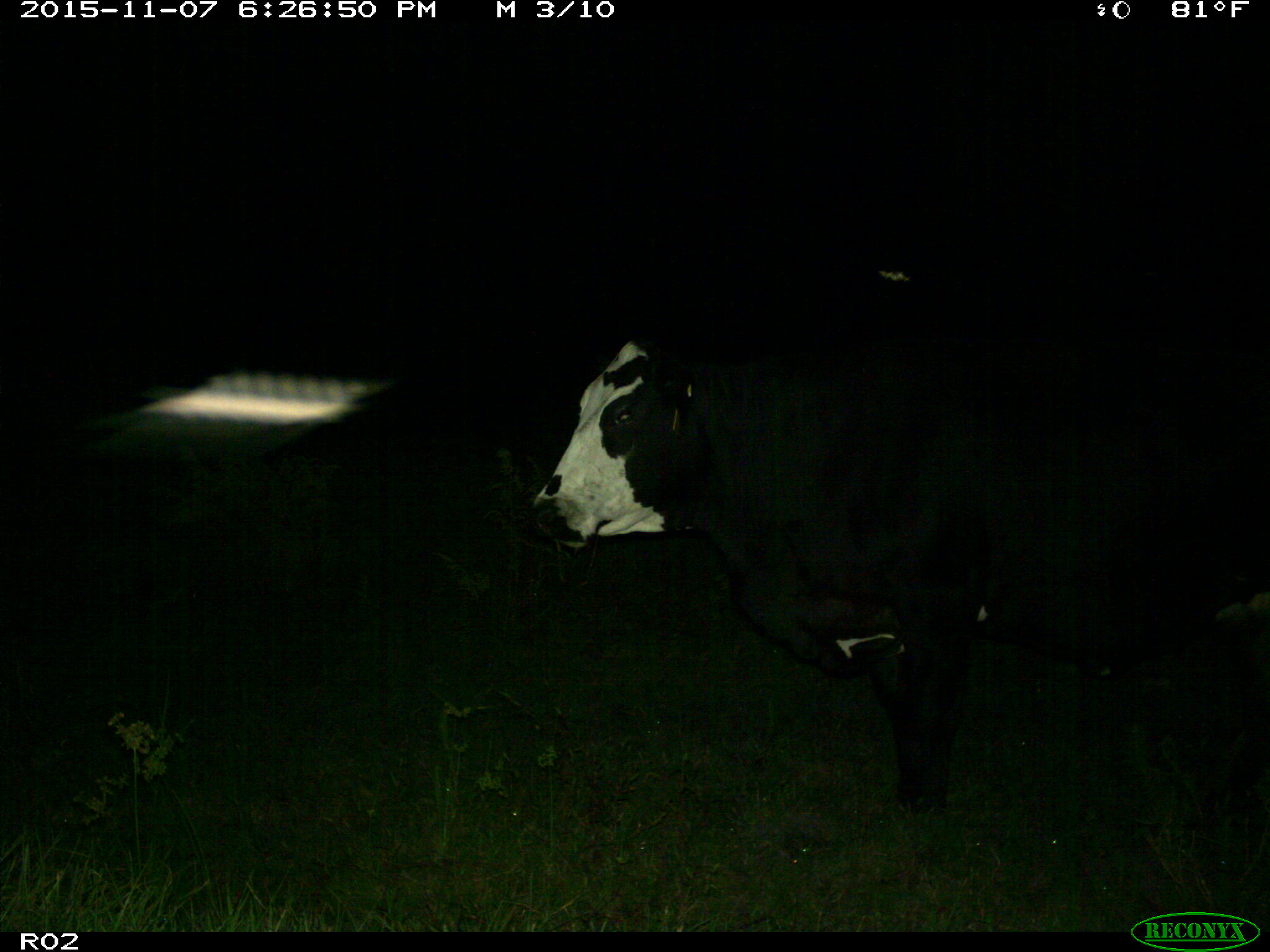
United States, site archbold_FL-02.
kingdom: Animalia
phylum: Chordata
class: Mammalia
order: Artiodactyla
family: Bovidae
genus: Bos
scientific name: Bos taurus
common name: domestic cow